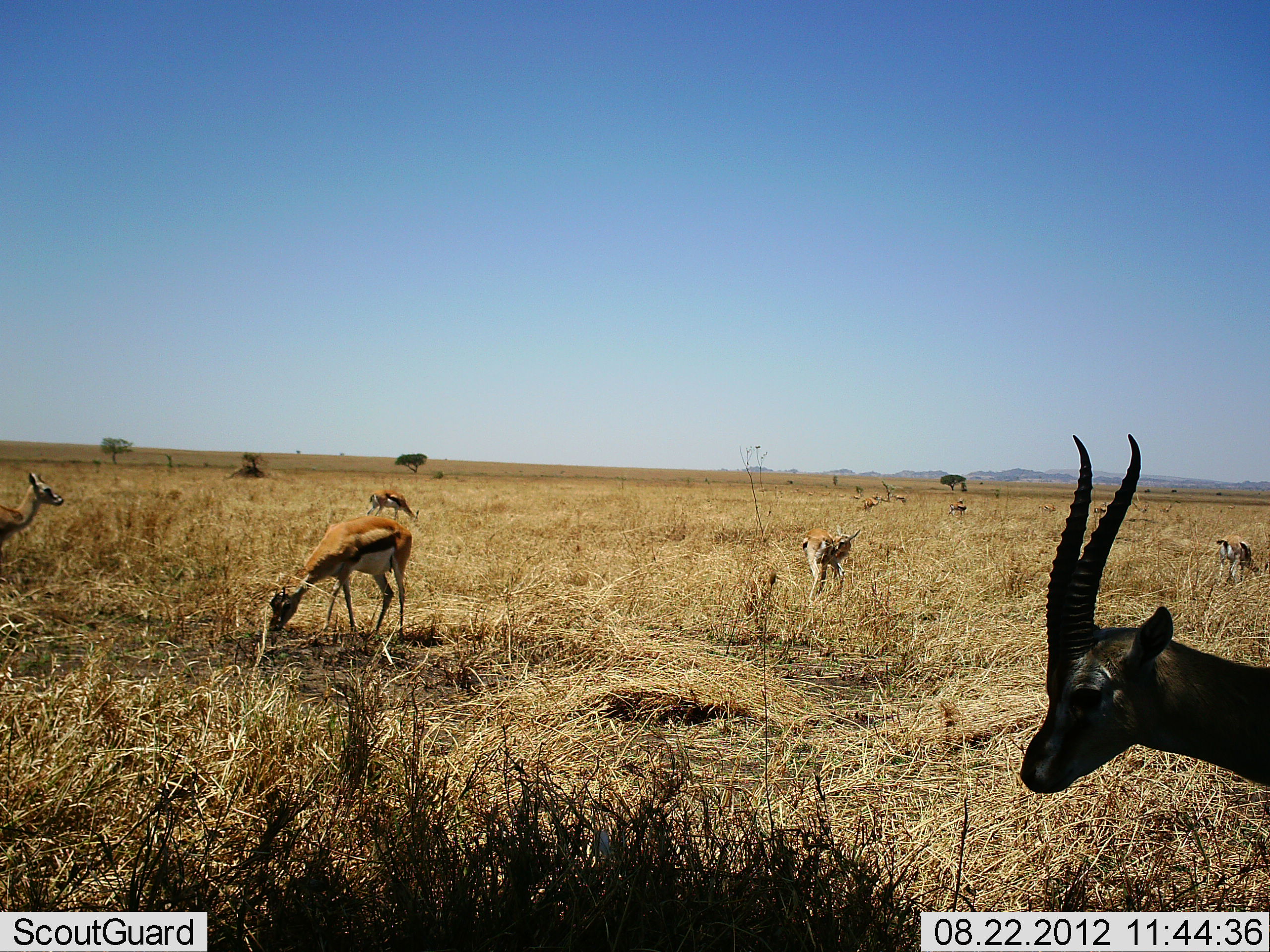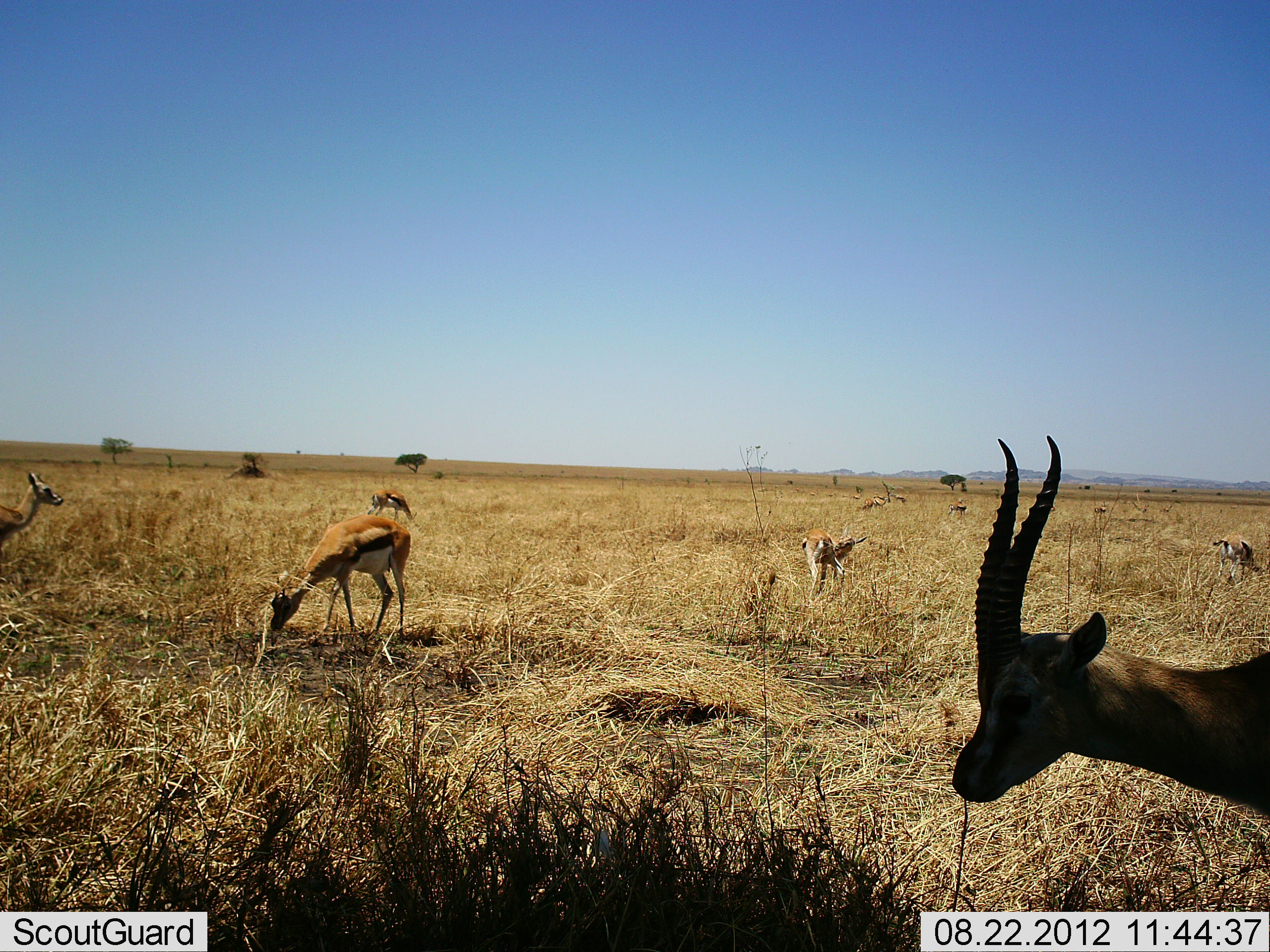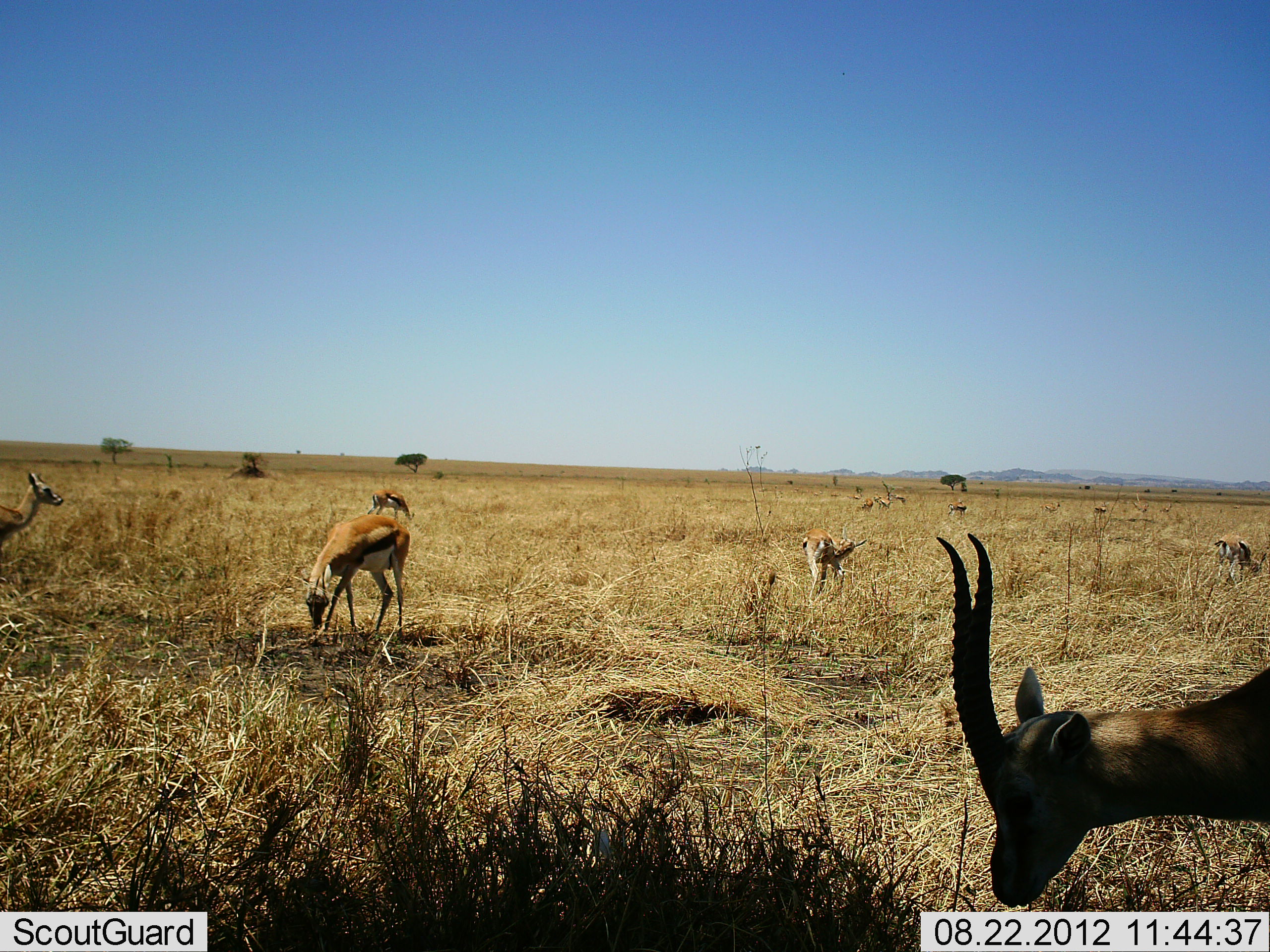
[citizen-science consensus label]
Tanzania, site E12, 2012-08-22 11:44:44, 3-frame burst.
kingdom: Animalia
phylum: Chordata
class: Mammalia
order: Artiodactyla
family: Bovidae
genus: Eudorcas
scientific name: Eudorcas thomsonii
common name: thomson's gazelle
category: gazellethomsons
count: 10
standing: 80%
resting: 20%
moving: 30%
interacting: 0%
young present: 0%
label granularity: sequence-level